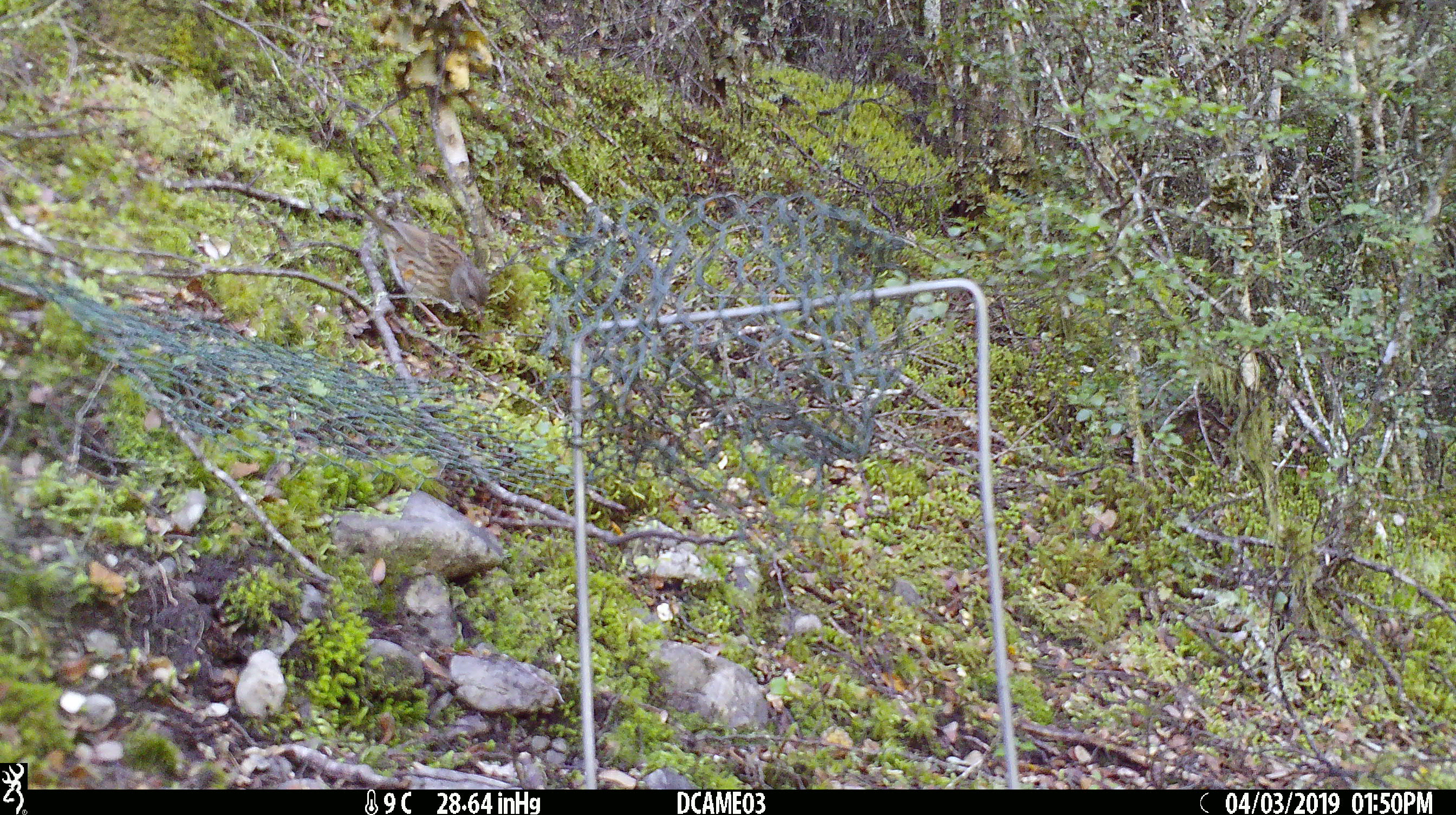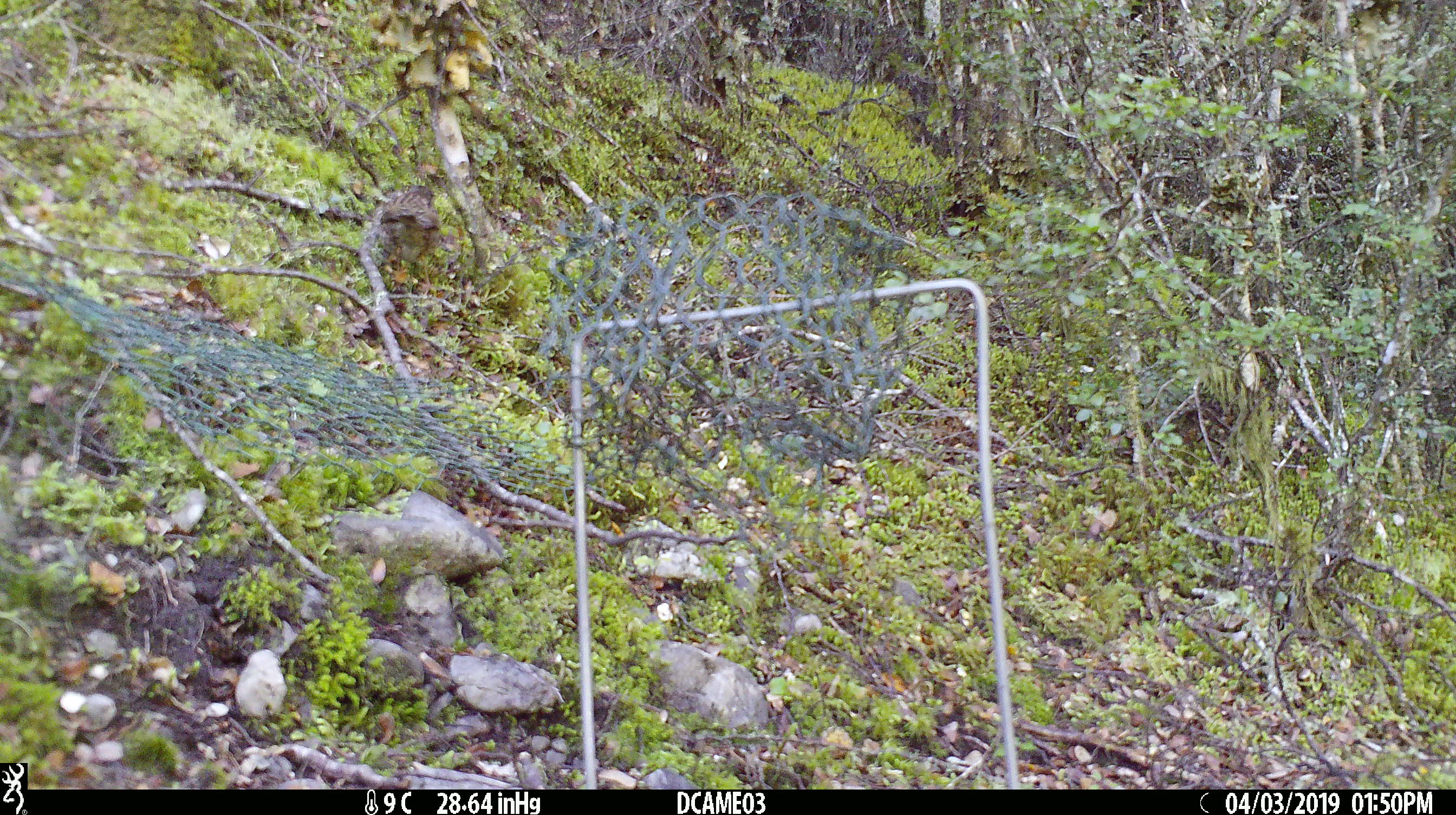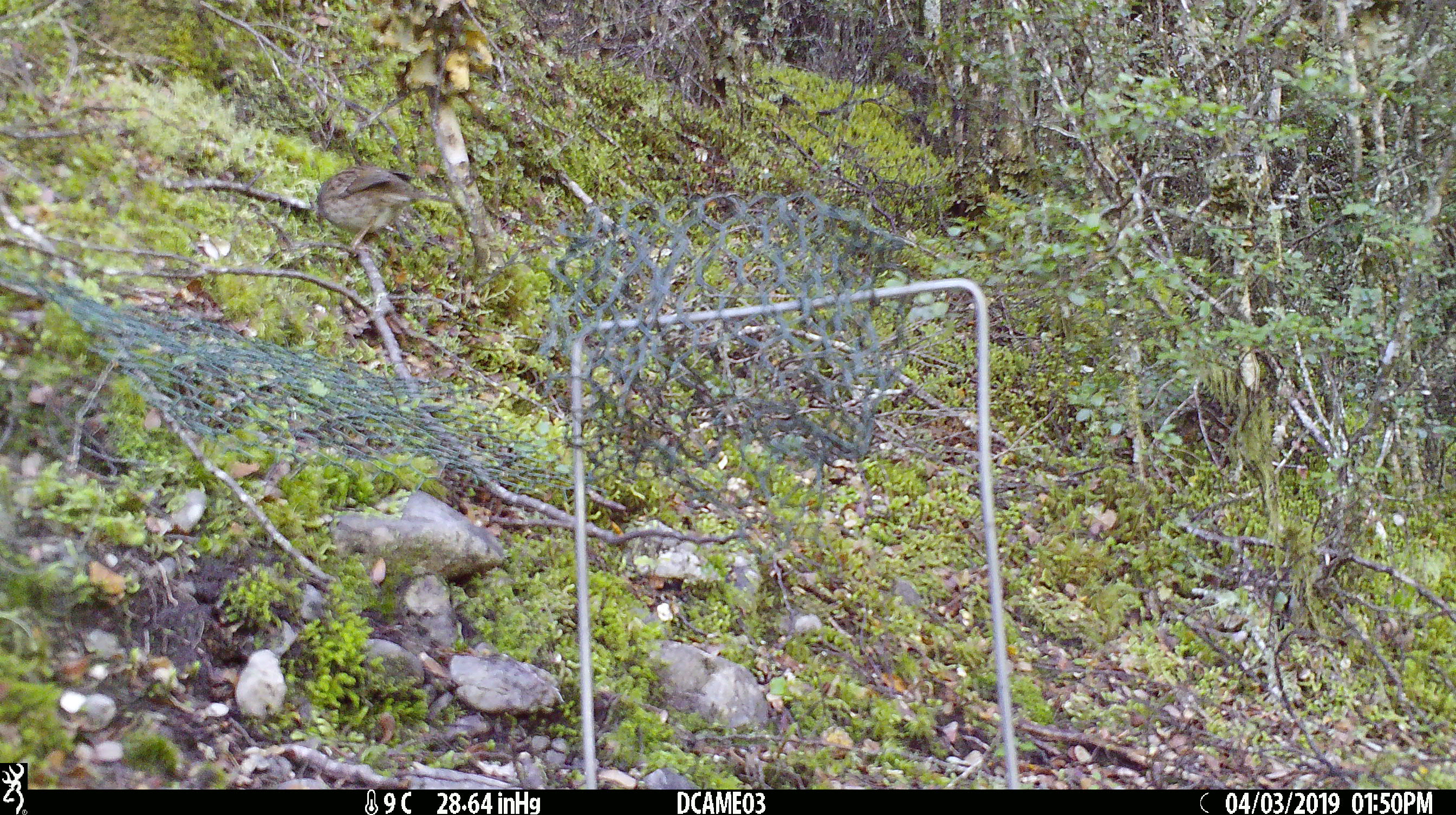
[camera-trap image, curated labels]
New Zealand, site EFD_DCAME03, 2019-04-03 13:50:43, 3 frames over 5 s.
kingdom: Animalia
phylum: Chordata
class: Aves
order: Passeriformes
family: Prunellidae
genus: Prunella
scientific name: Prunella modularis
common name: dunnock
Dunnock (Prunella modularis).